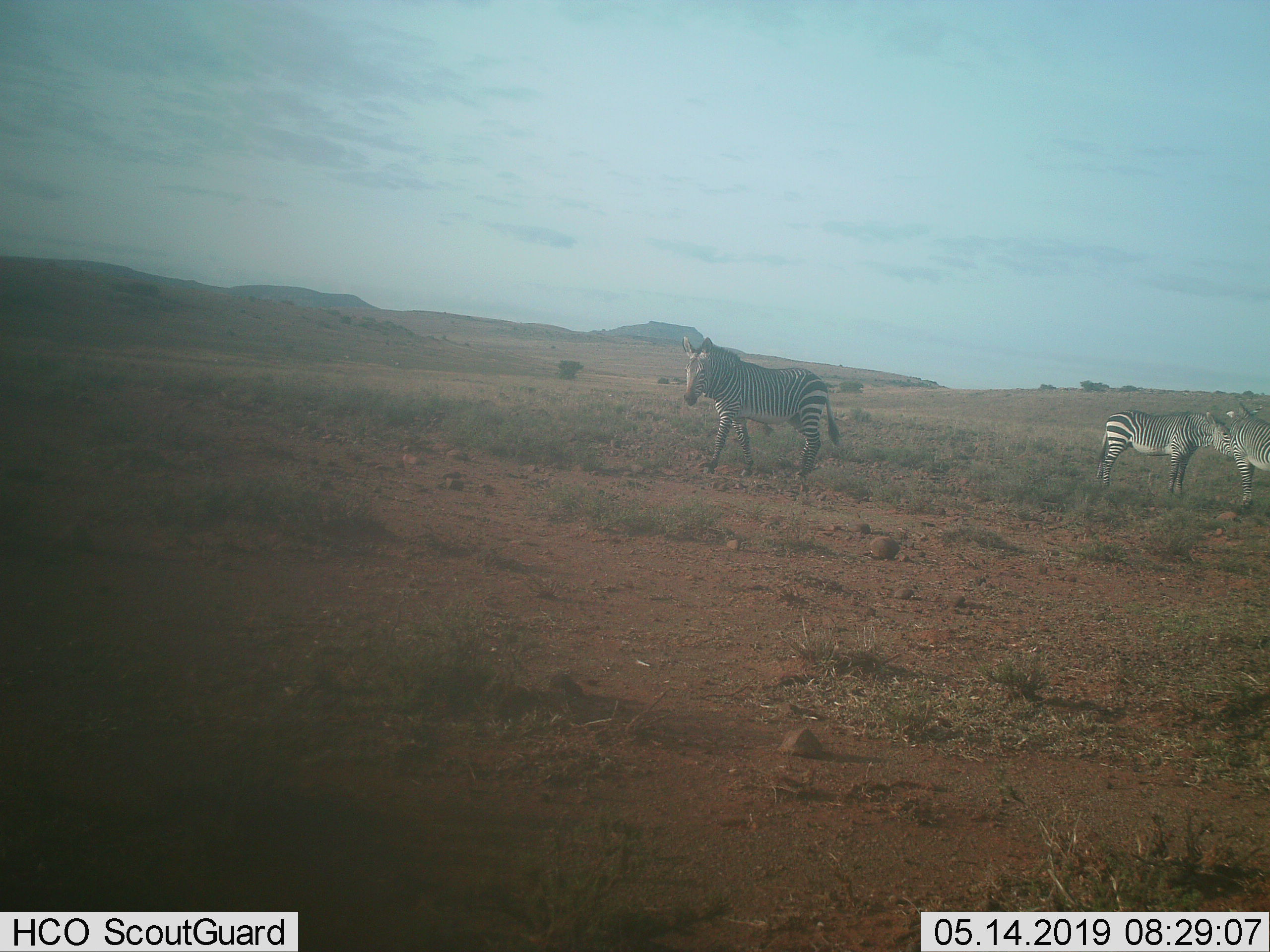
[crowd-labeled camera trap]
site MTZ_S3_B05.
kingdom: Animalia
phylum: Chordata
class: Mammalia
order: Perissodactyla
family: Equidae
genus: Equus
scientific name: Equus zebra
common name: mountain zebra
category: zebramountain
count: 3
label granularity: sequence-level